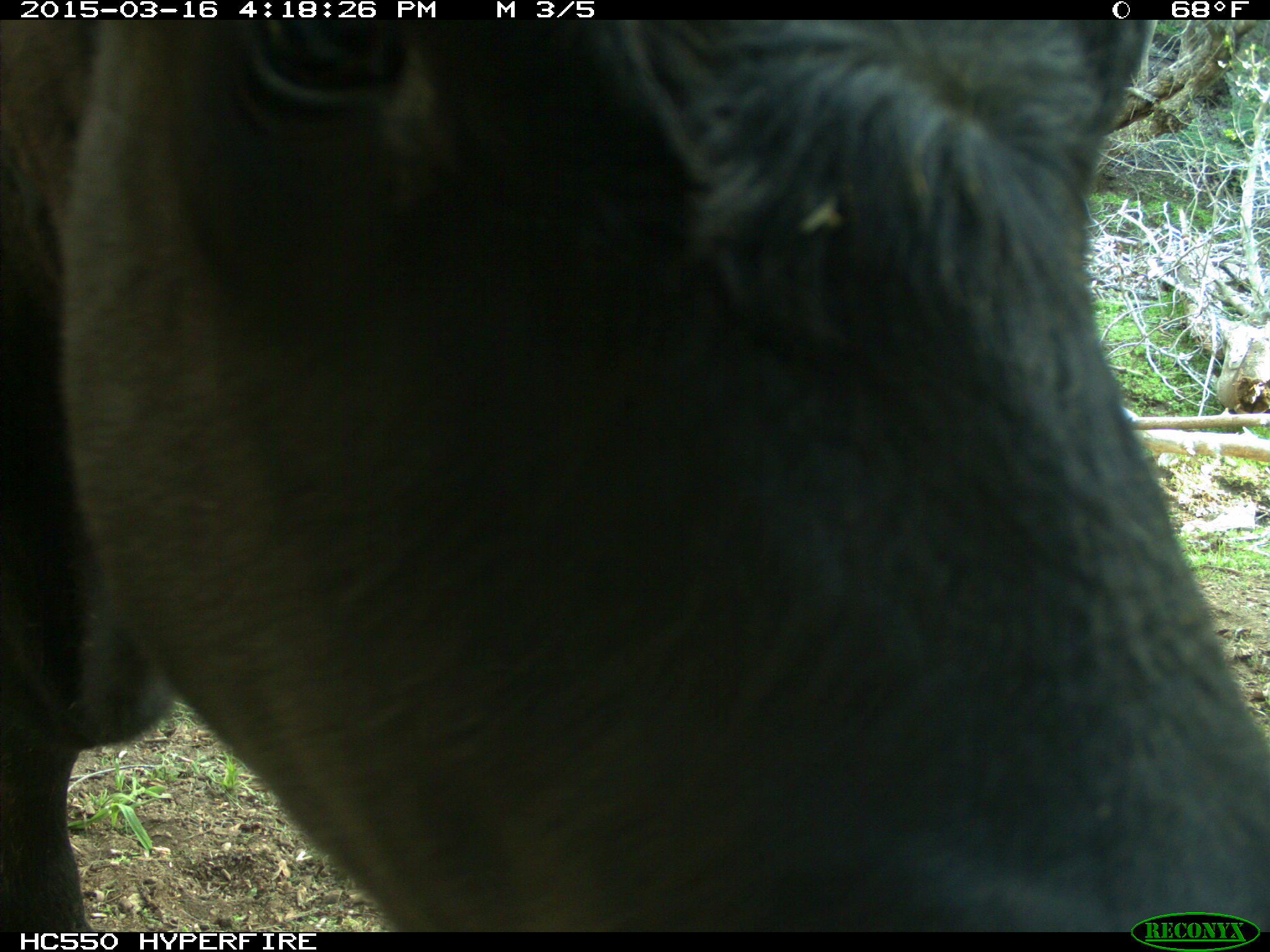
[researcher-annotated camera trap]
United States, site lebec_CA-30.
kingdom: Animalia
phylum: Chordata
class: Mammalia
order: Artiodactyla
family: Bovidae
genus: Bos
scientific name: Bos taurus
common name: domestic cow